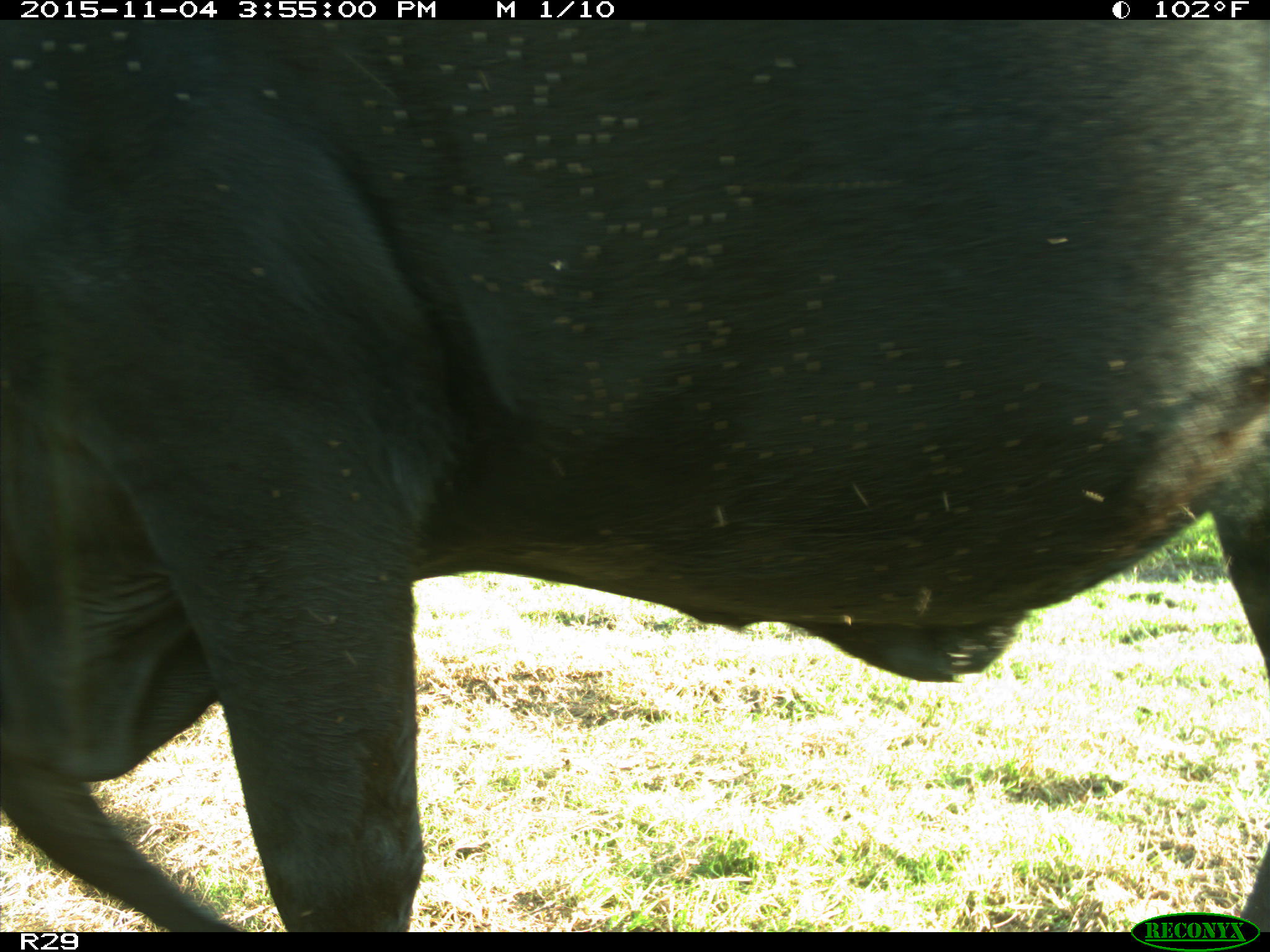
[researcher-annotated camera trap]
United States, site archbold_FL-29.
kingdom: Animalia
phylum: Chordata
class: Mammalia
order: Artiodactyla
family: Bovidae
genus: Bos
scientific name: Bos taurus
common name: domestic cow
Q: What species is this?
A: Bos taurus (domestic cow).